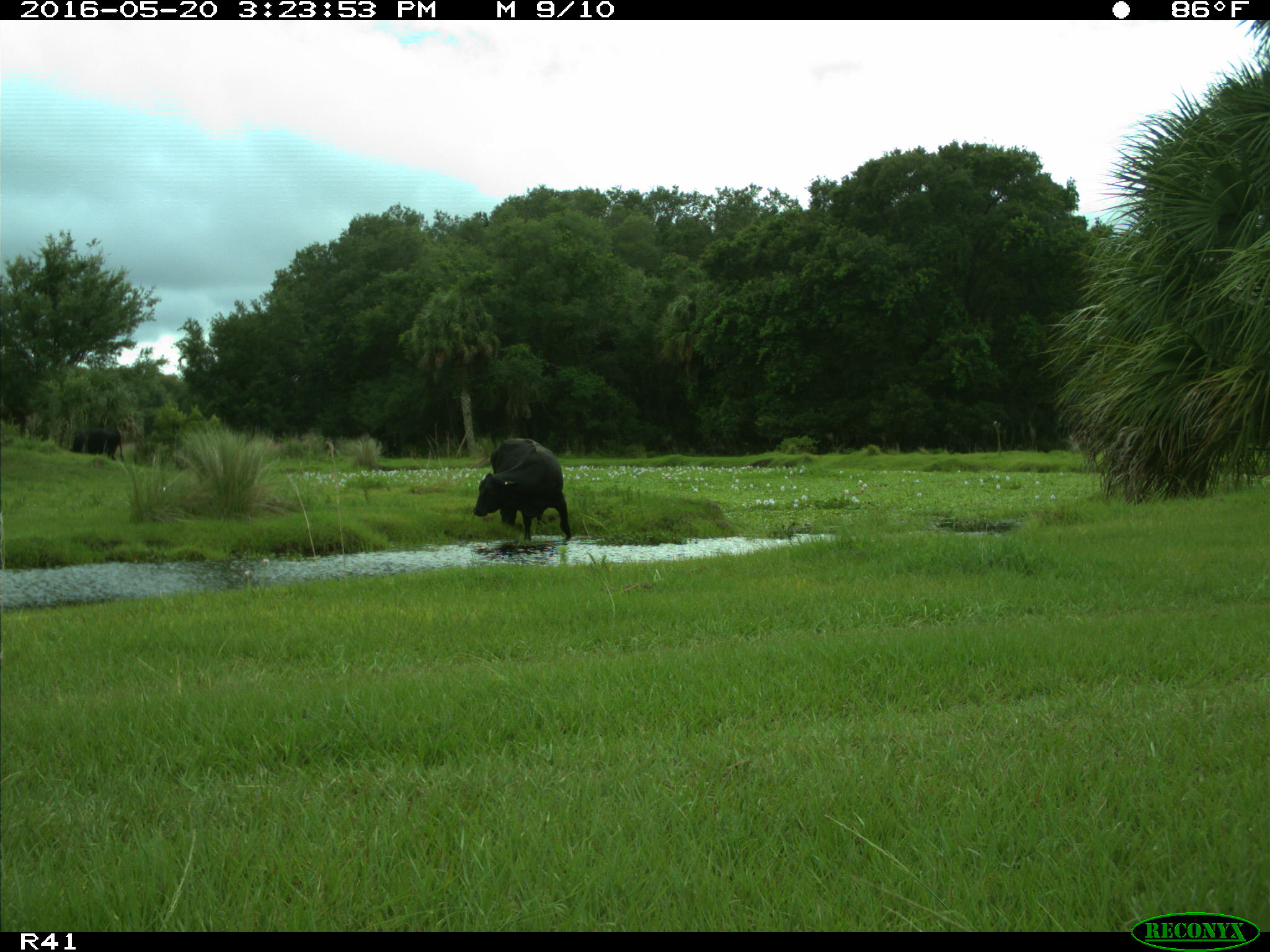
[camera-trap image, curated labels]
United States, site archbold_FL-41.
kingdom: Animalia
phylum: Chordata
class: Mammalia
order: Artiodactyla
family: Bovidae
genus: Bos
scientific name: Bos taurus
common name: domestic cow